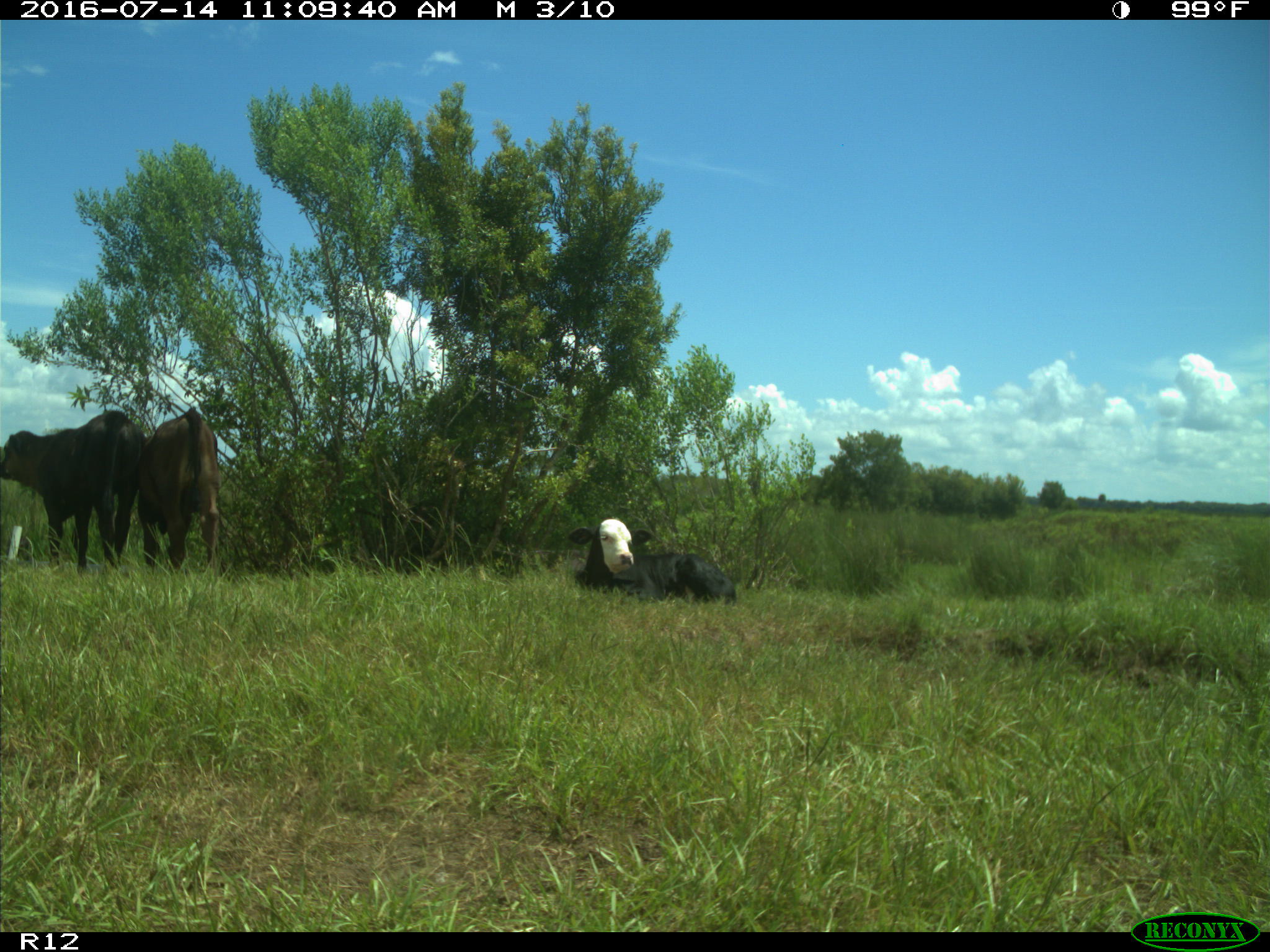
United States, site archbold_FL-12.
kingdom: Animalia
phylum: Chordata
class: Mammalia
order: Artiodactyla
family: Bovidae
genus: Bos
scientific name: Bos taurus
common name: domestic cow